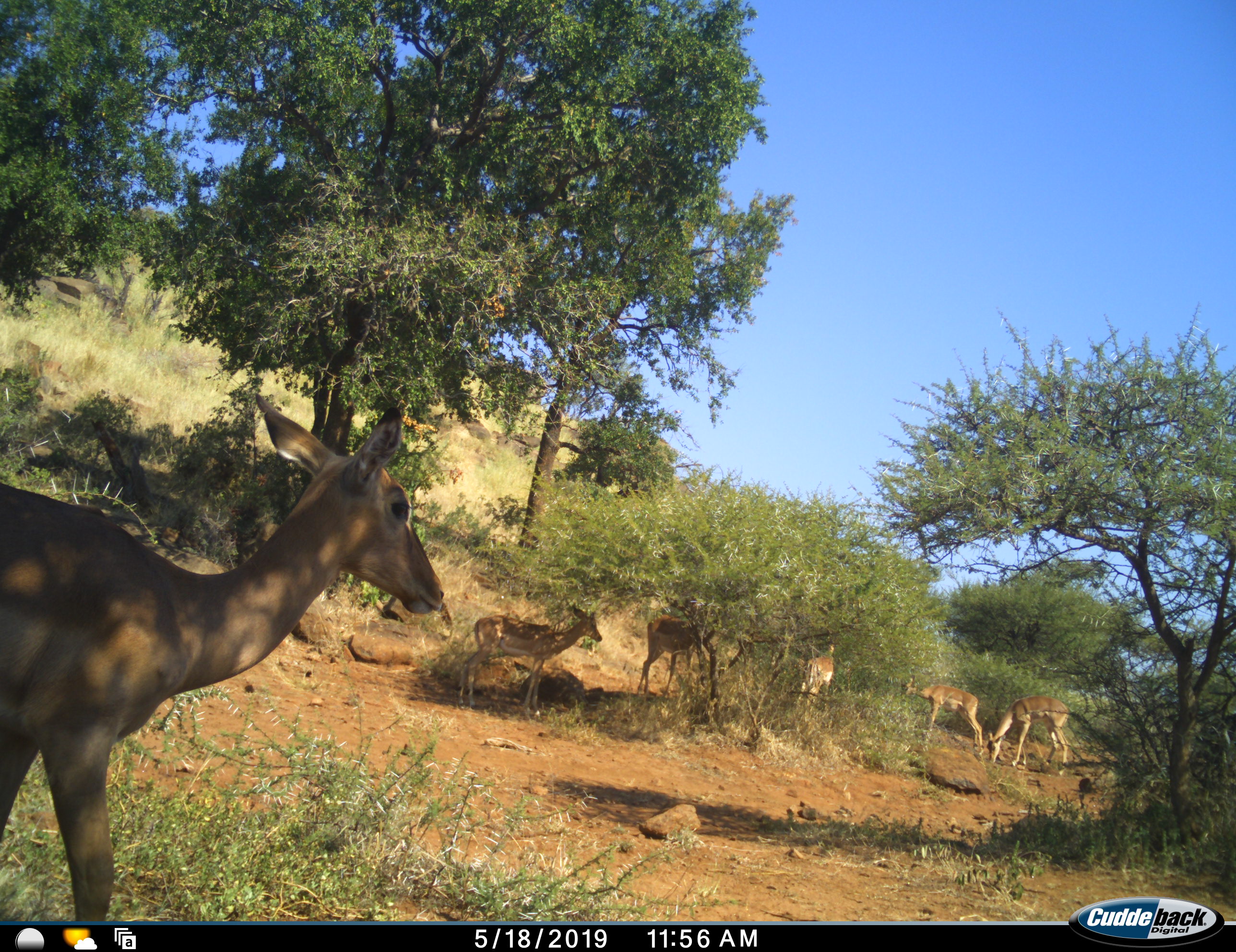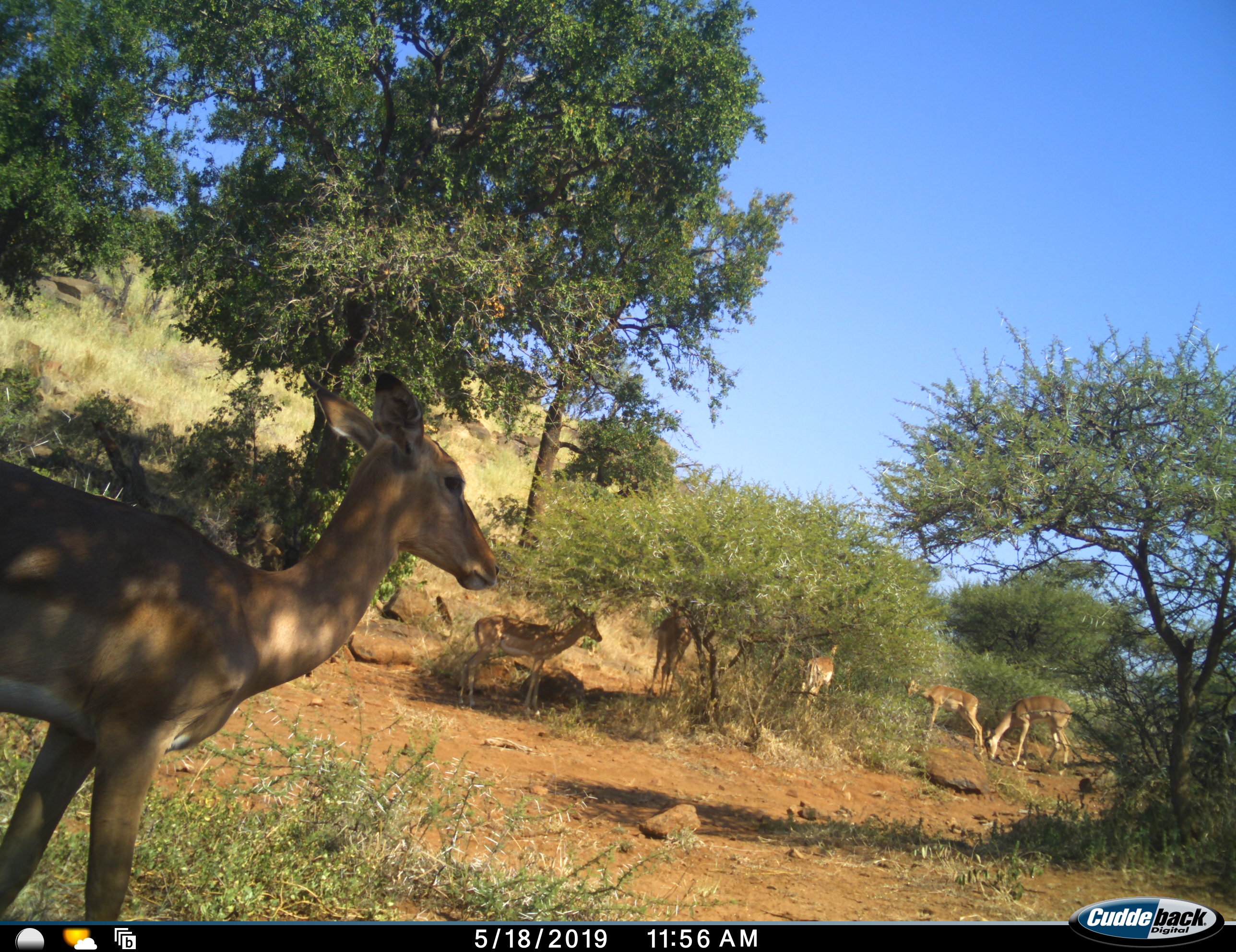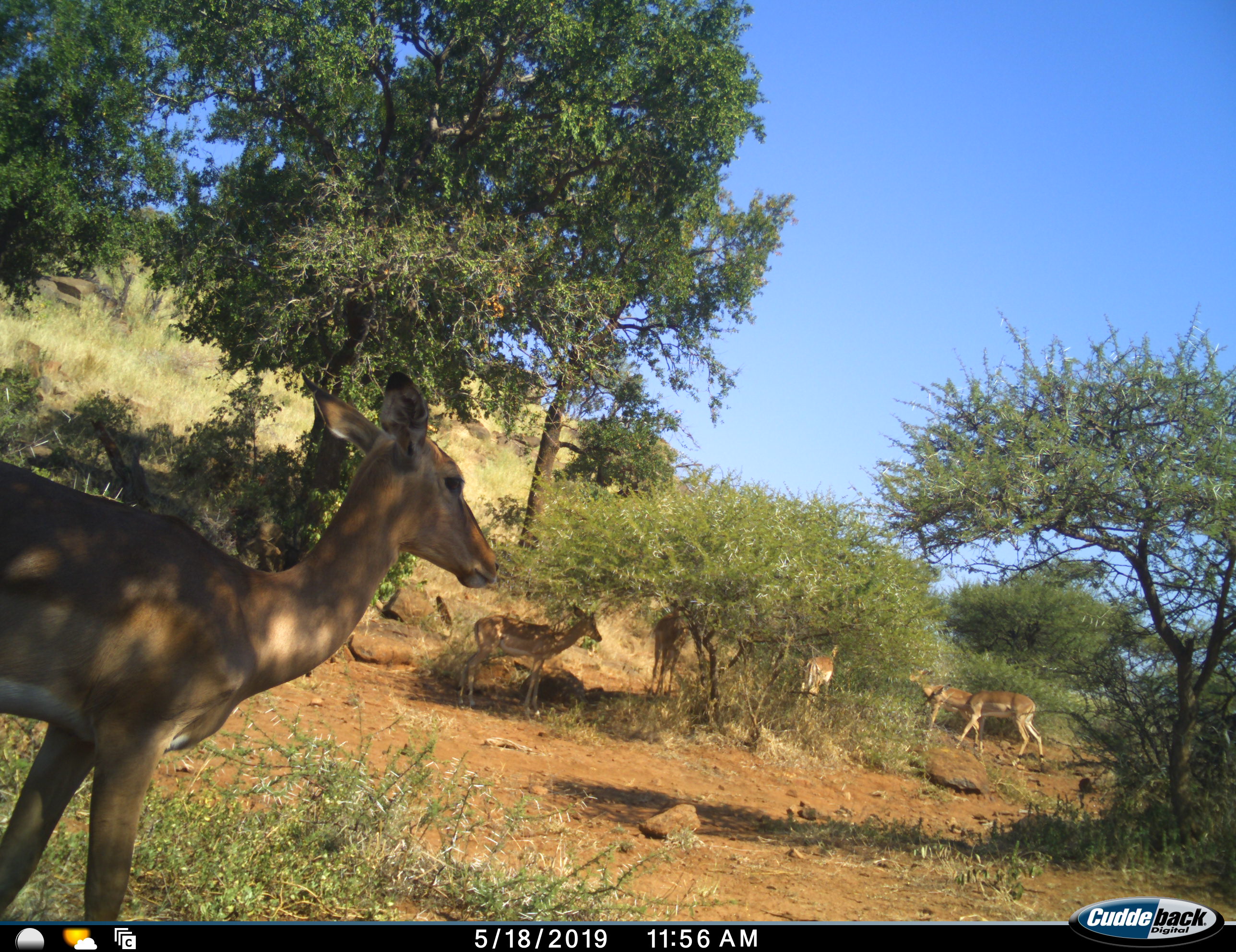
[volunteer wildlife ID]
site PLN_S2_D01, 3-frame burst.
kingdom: Animalia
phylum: Chordata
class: Mammalia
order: Artiodactyla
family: Bovidae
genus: Aepyceros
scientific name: Aepyceros melampus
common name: impala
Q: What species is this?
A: Impala (Aepyceros melampus).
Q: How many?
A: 6.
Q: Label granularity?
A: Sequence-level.